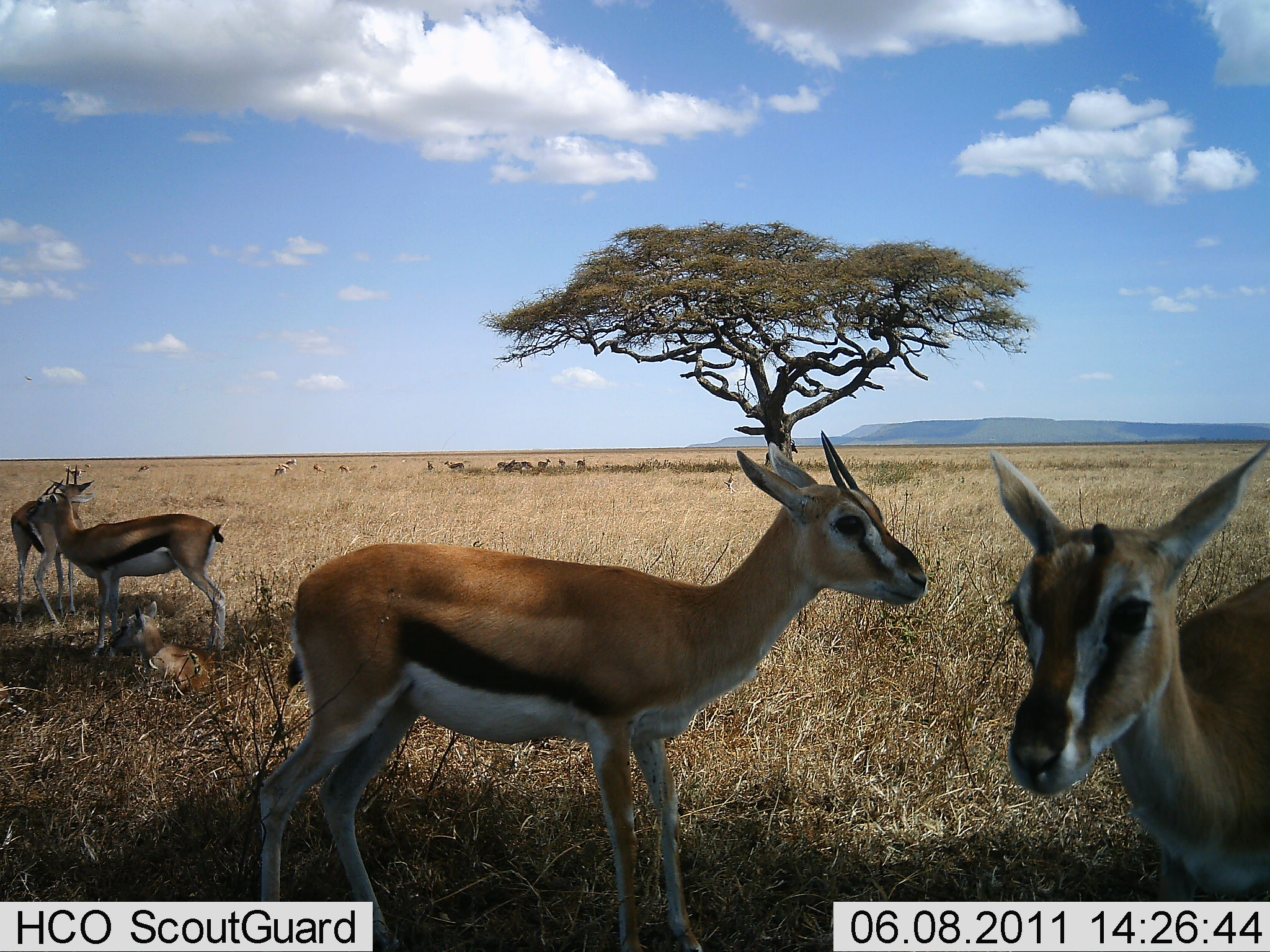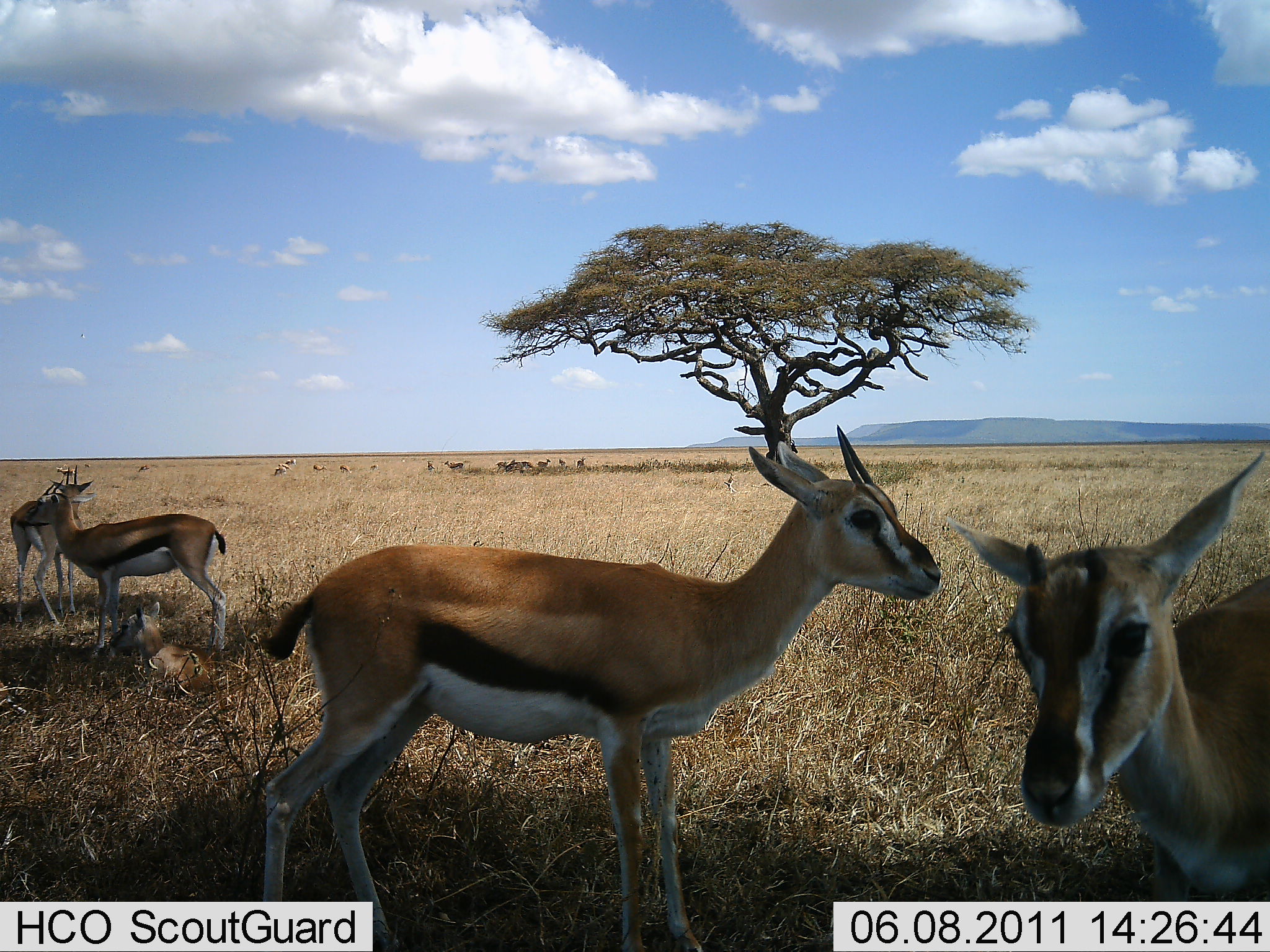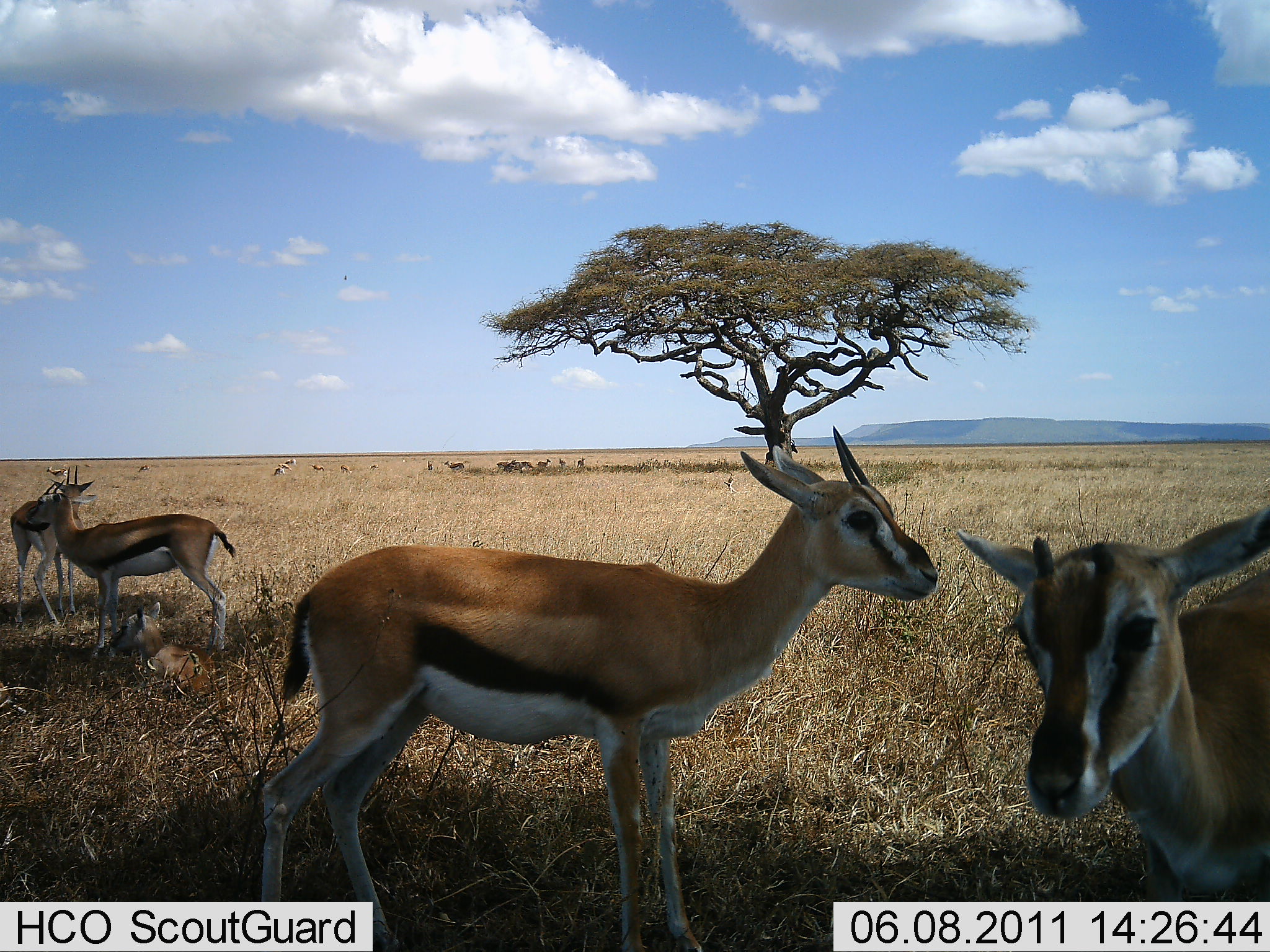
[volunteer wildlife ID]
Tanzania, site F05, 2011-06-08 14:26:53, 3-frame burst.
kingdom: Animalia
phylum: Chordata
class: Mammalia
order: Artiodactyla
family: Bovidae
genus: Eudorcas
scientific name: Eudorcas thomsonii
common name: thomson's gazelle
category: gazellethomsons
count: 4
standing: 91%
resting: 18%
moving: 0%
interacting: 9%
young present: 36%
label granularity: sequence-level